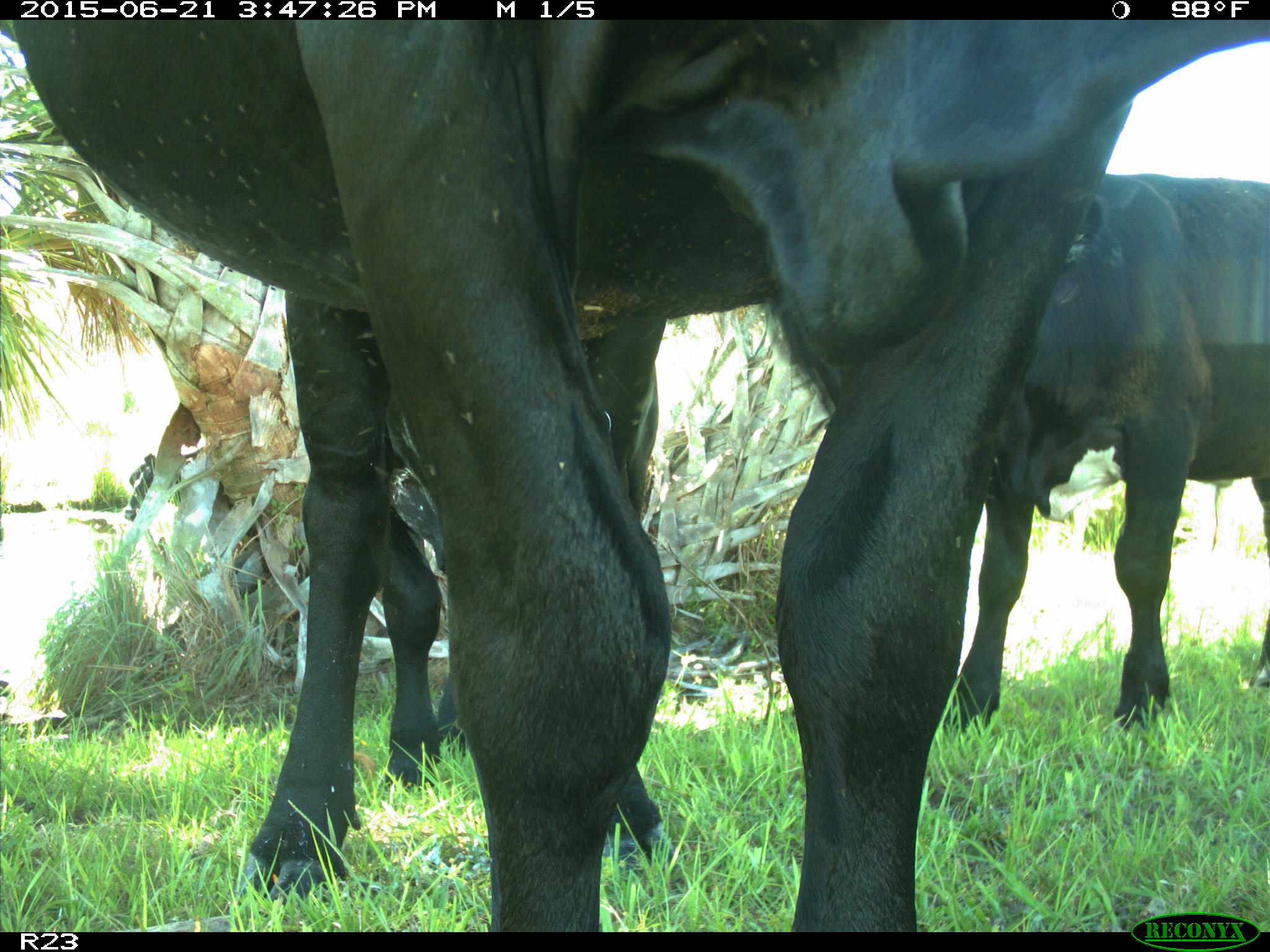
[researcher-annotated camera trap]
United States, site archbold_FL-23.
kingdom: Animalia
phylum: Chordata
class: Mammalia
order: Artiodactyla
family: Bovidae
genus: Bos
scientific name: Bos taurus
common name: domestic cow